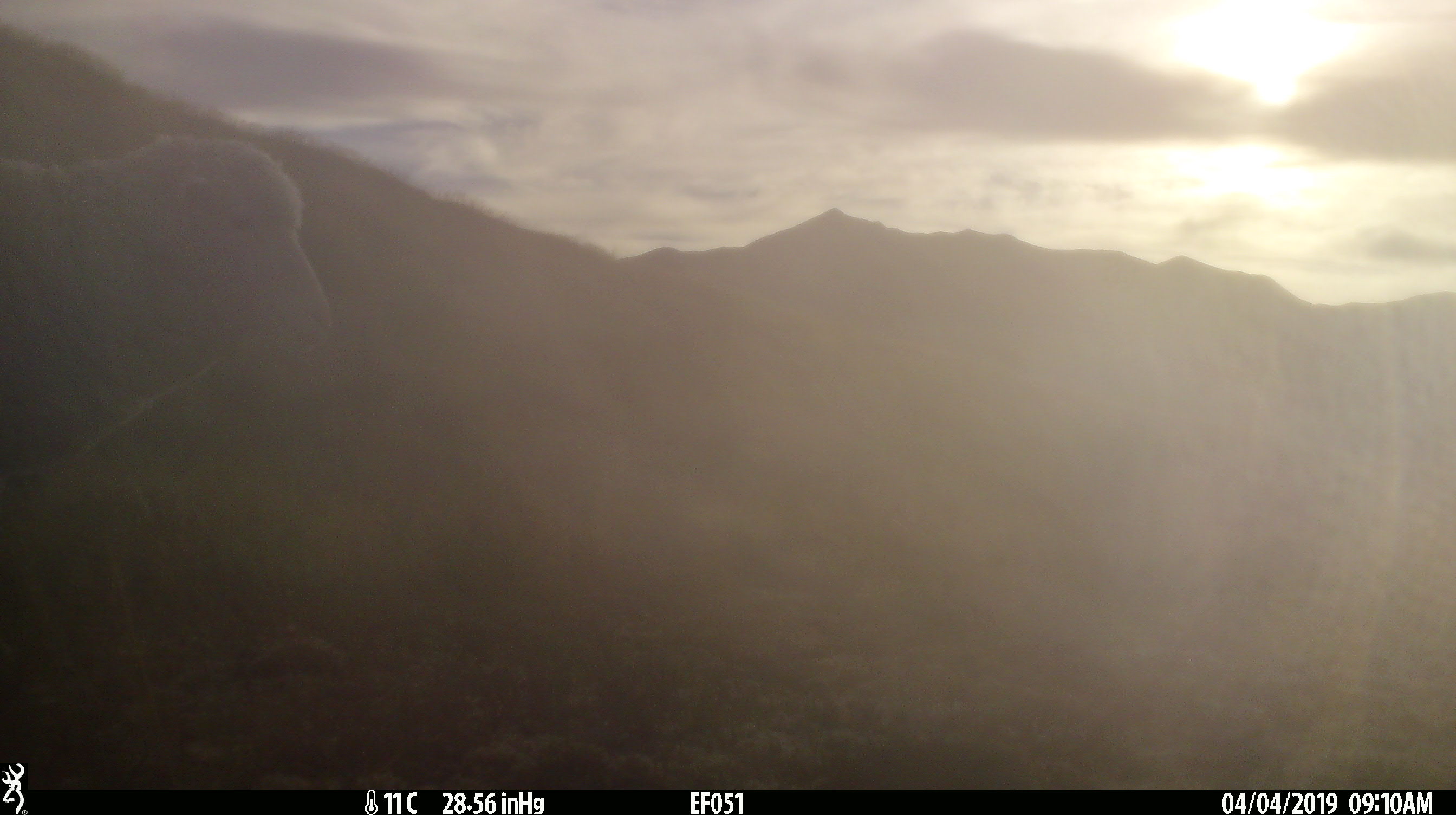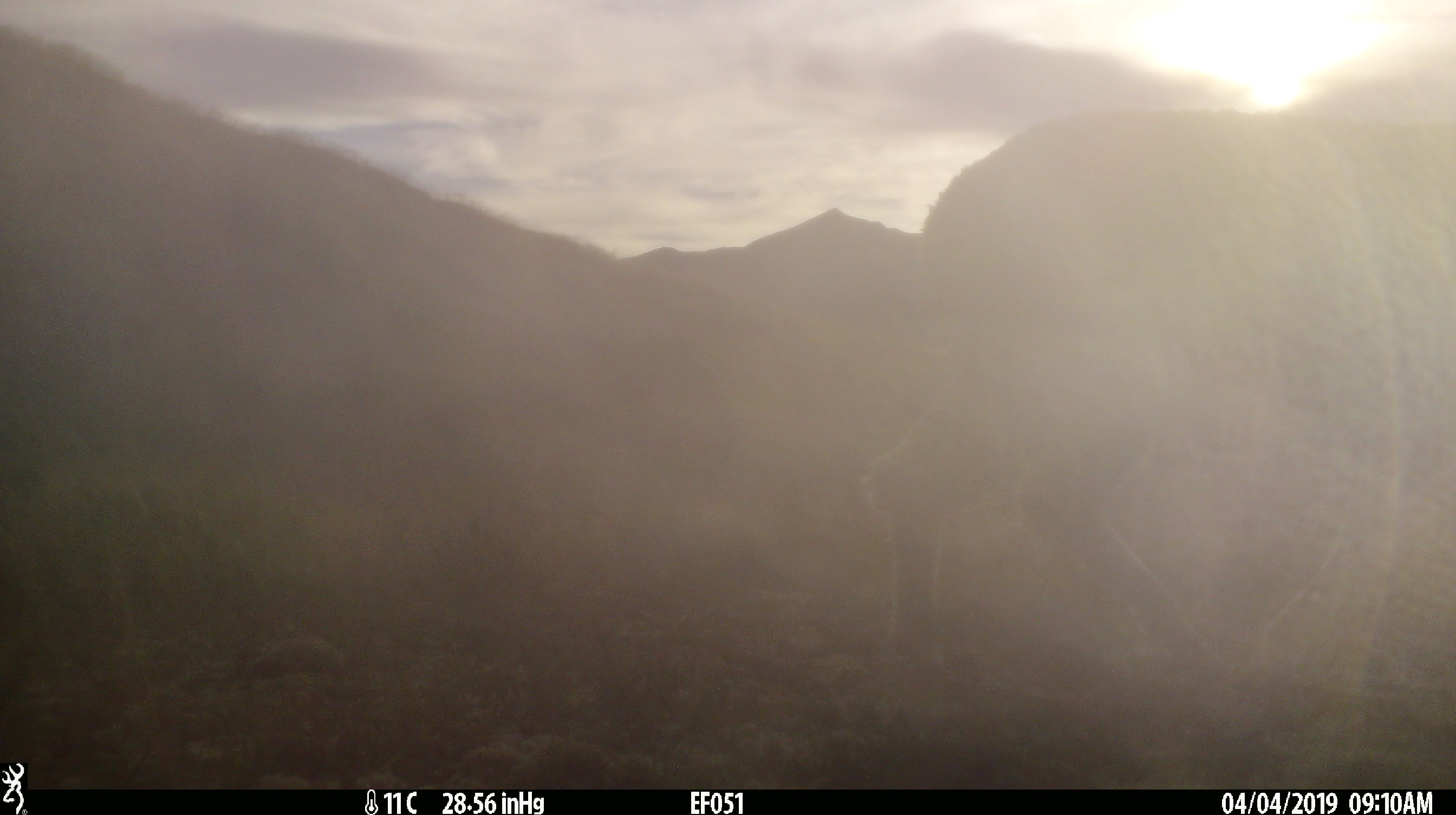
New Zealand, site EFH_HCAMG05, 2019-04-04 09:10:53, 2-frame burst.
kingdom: Animalia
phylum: Chordata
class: Mammalia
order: Artiodactyla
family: Bovidae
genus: Ovis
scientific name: Ovis aries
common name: domestic sheep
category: sheep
Sheep (domestic sheep) (Ovis aries).